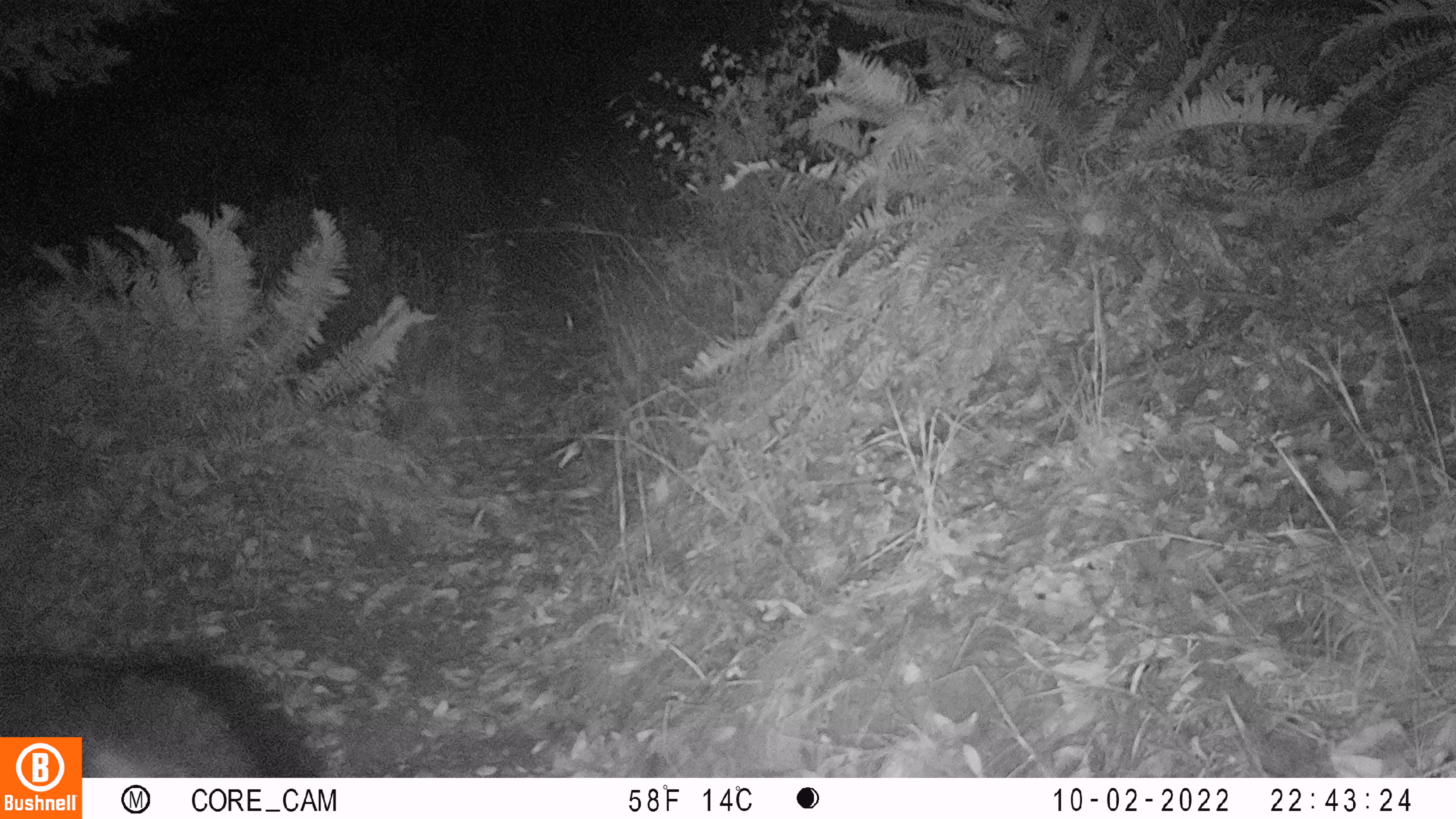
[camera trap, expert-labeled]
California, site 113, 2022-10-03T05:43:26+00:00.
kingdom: Animalia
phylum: Chordata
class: Mammalia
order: Carnivora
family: Canidae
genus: Urocyon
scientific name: Urocyon cinereoargenteus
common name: gray fox